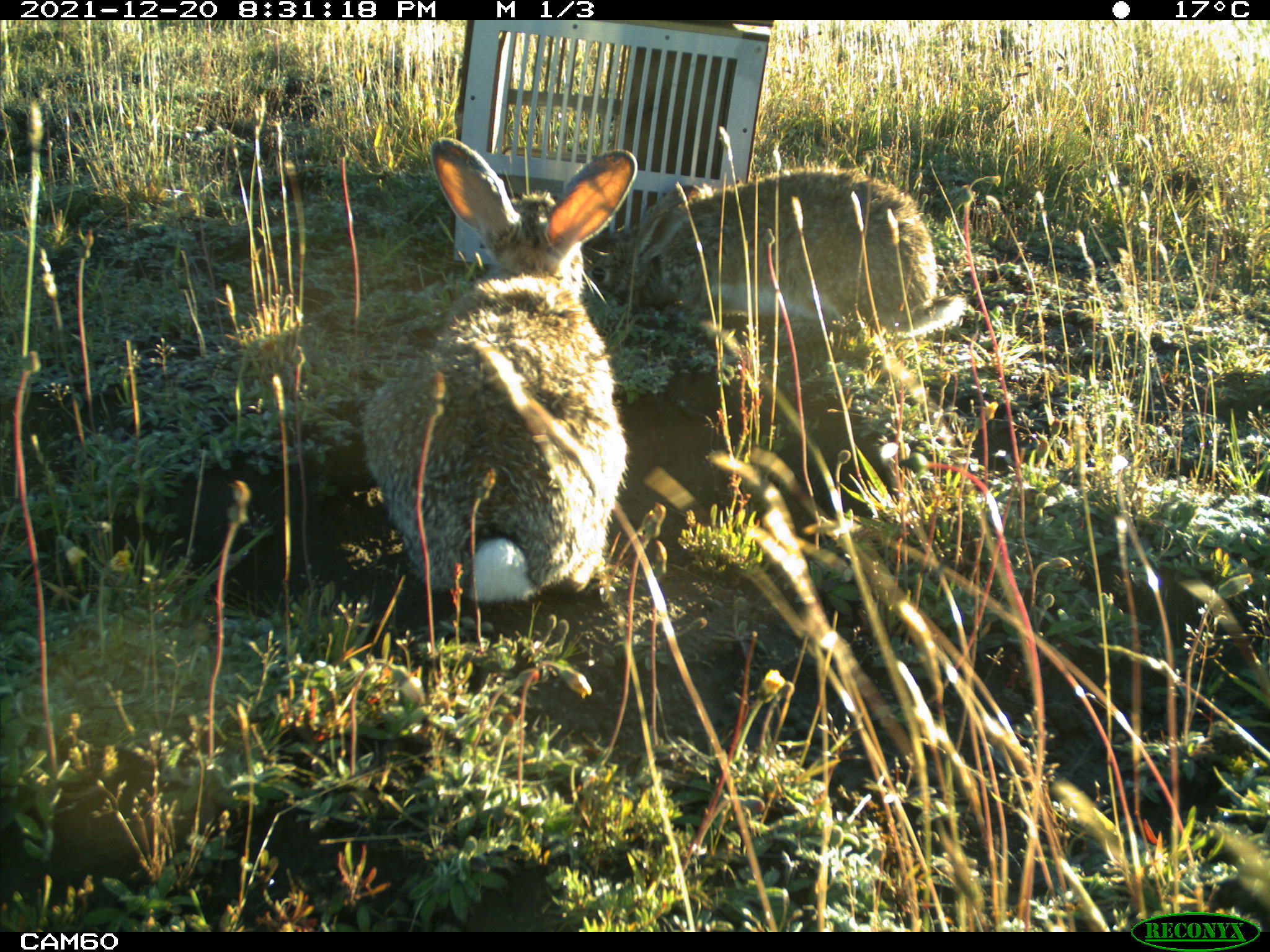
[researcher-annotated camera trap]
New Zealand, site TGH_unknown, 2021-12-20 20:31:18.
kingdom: Animalia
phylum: Chordata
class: Mammalia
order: Lagomorpha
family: Leporidae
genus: Oryctolagus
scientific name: Oryctolagus cuniculus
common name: european rabbit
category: rabbit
Rabbit (european rabbit) (Oryctolagus cuniculus).